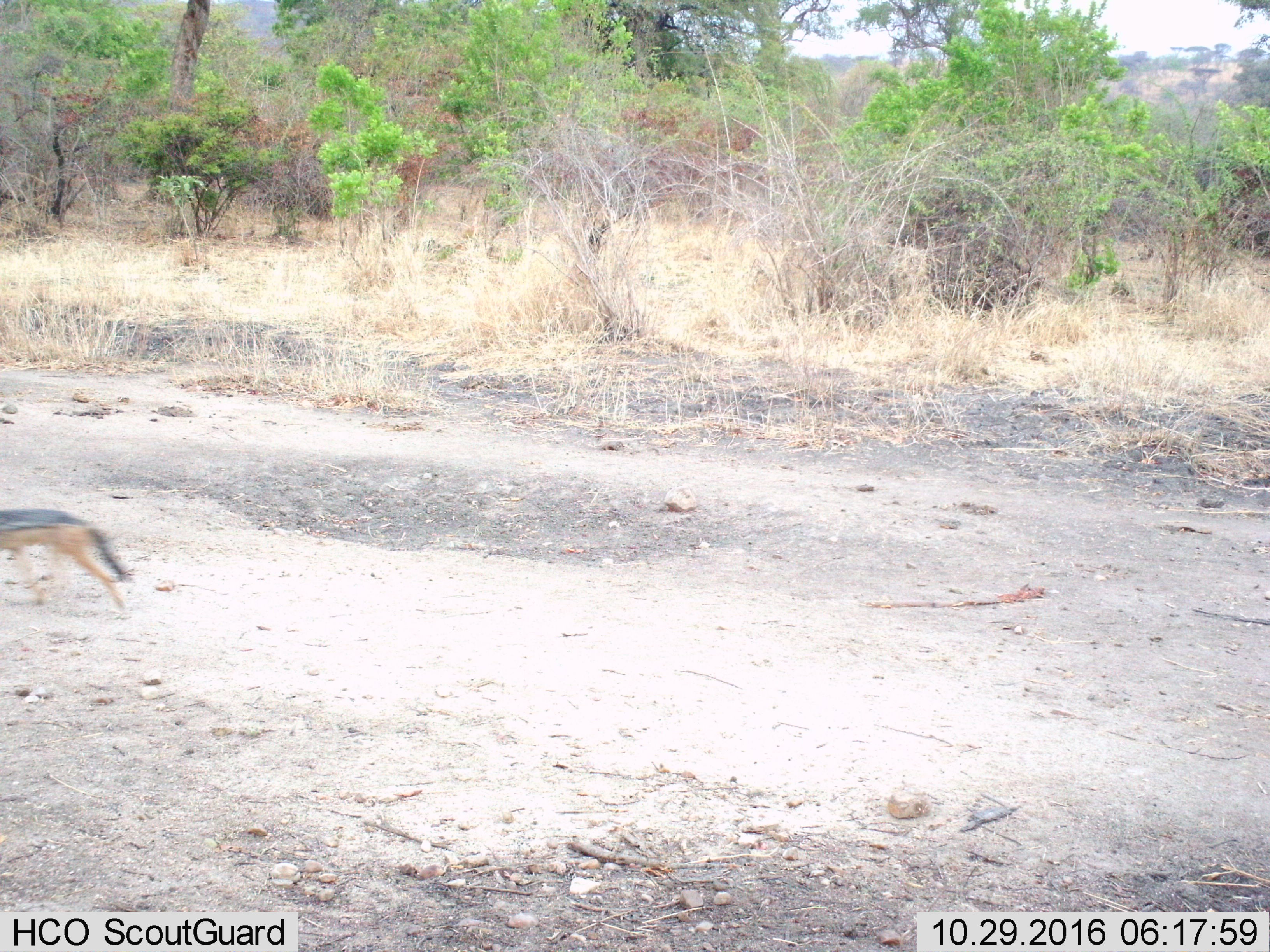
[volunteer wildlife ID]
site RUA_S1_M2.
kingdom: Animalia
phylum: Chordata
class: Mammalia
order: Carnivora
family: Canidae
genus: Lupulella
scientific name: Lupulella mesomelas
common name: black-backed jackal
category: jackalblackbacked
Jackalblackbacked (black-backed jackal) (Lupulella mesomelas), count 1. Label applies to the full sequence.